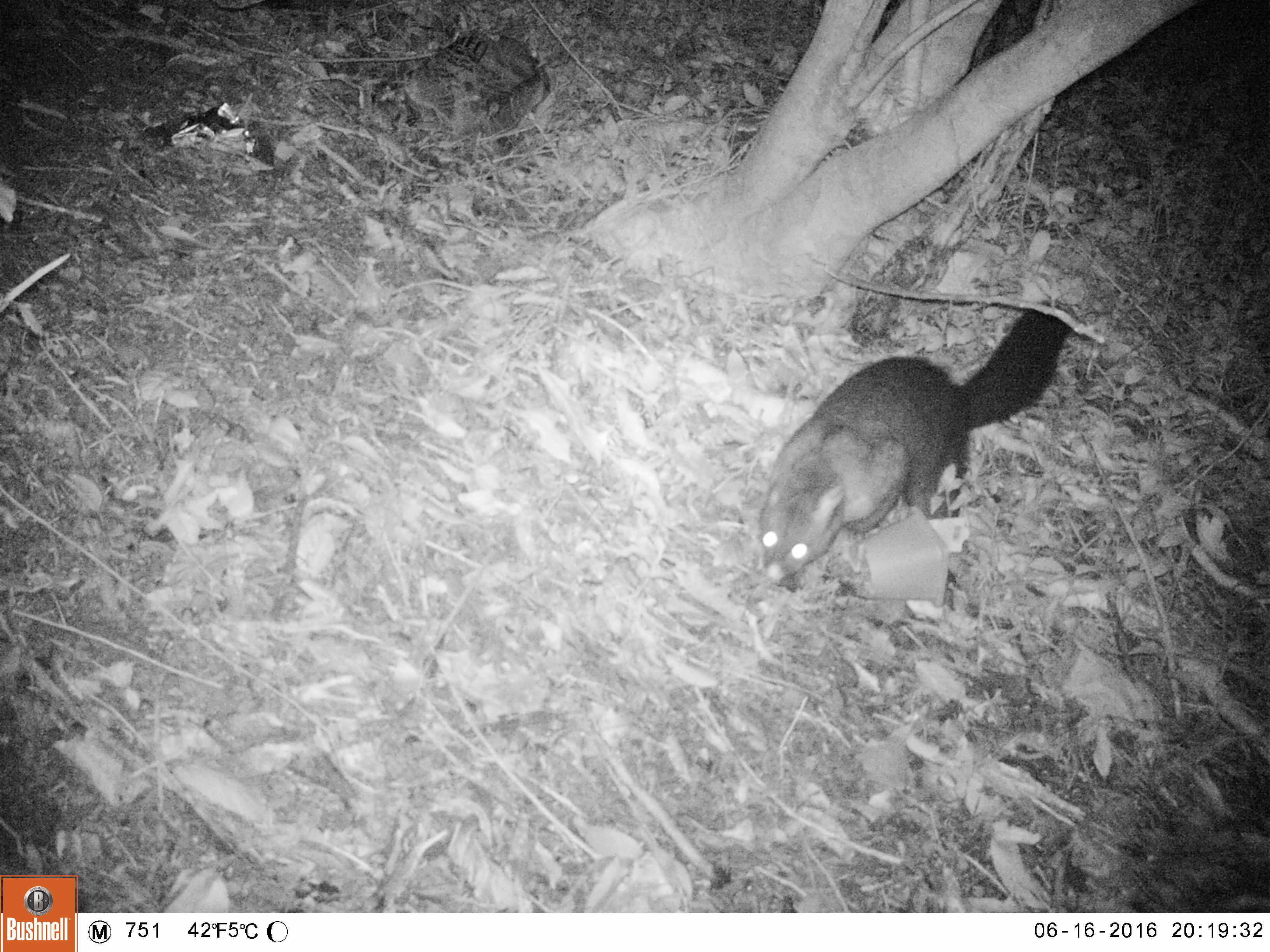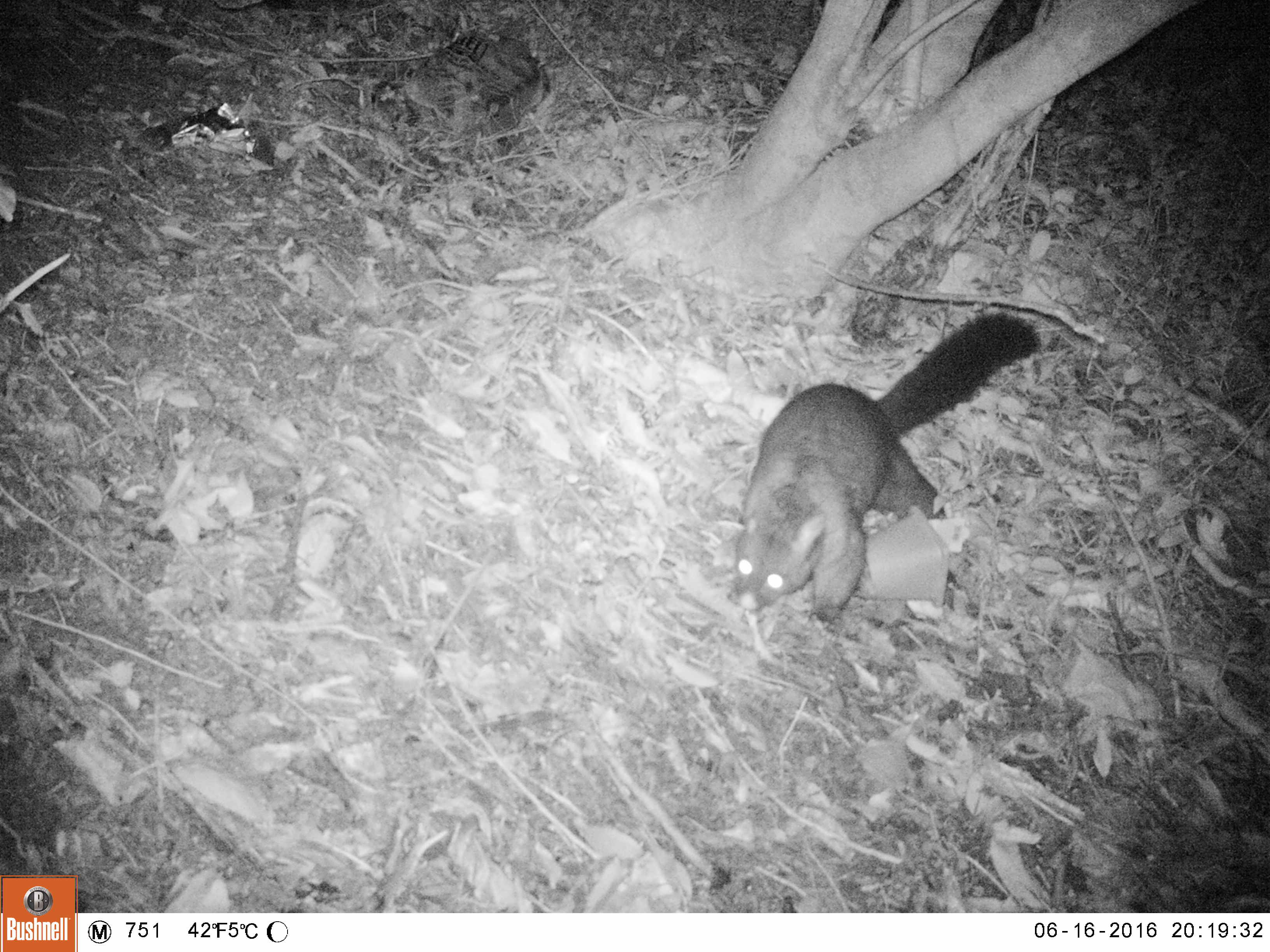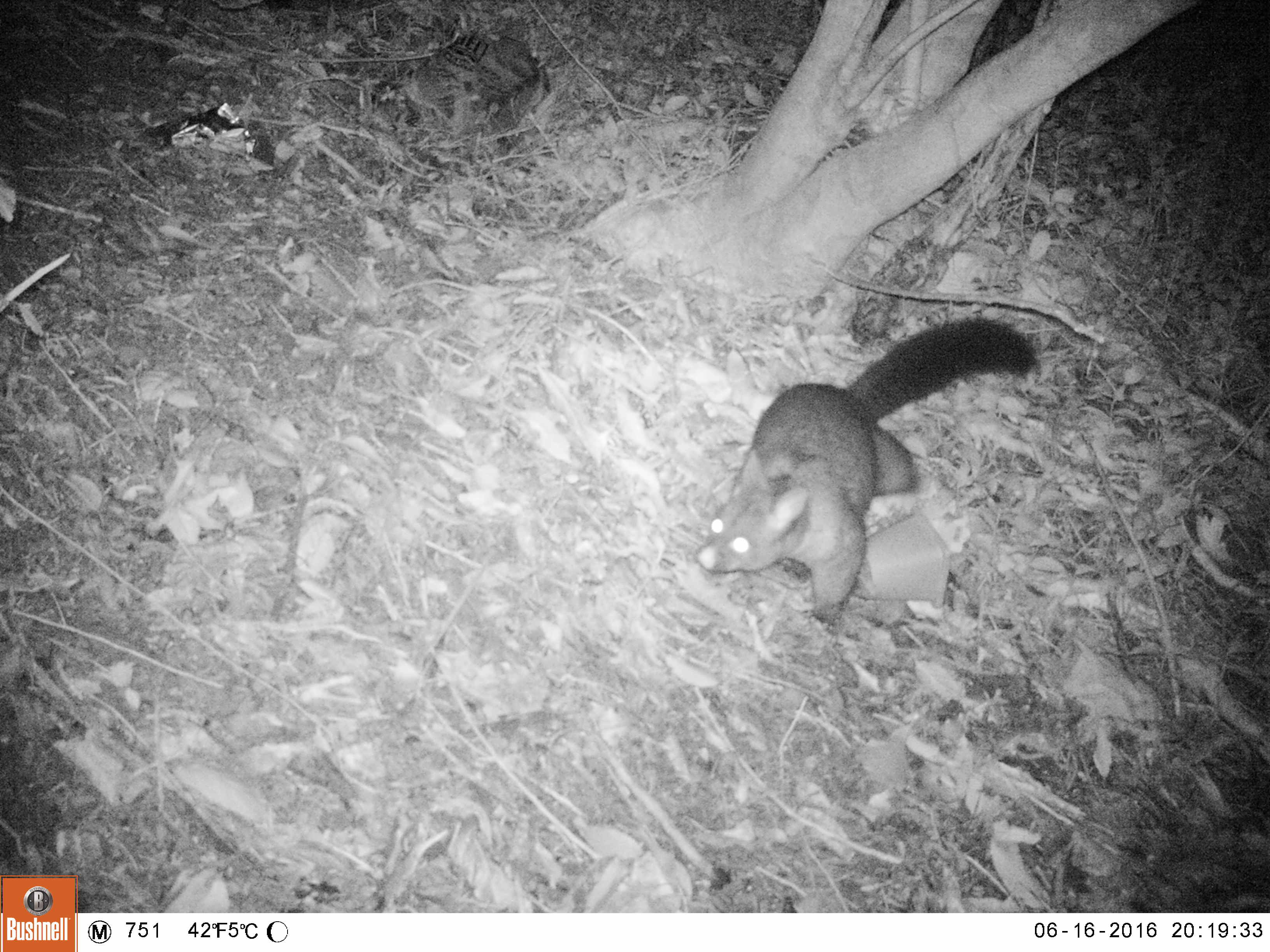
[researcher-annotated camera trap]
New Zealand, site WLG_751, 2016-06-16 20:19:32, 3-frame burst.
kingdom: Animalia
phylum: Chordata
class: Mammalia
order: Diprotodontia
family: Phalangeridae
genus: Trichosurus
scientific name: Trichosurus vulpecula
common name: common brushtail possum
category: possum